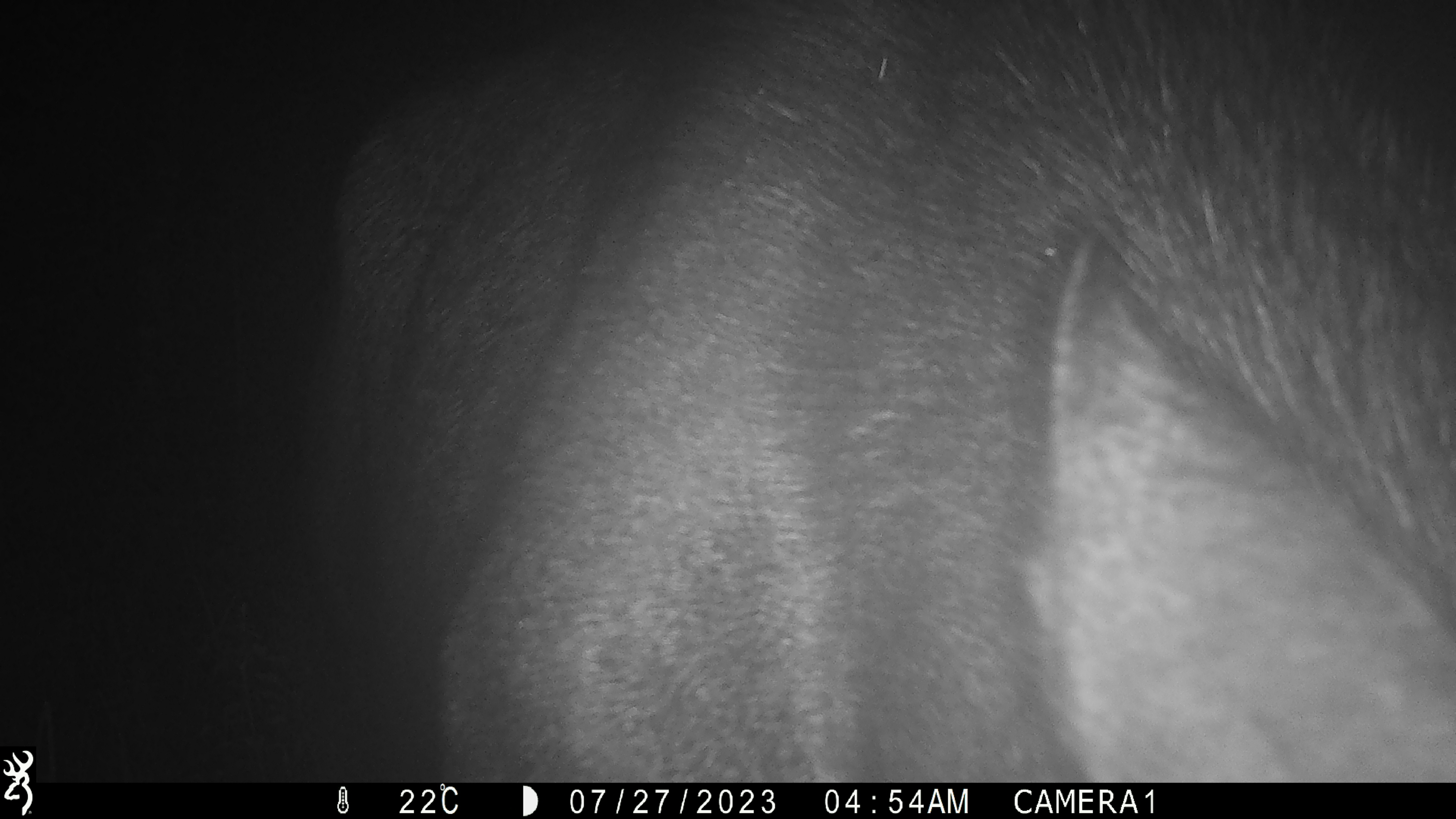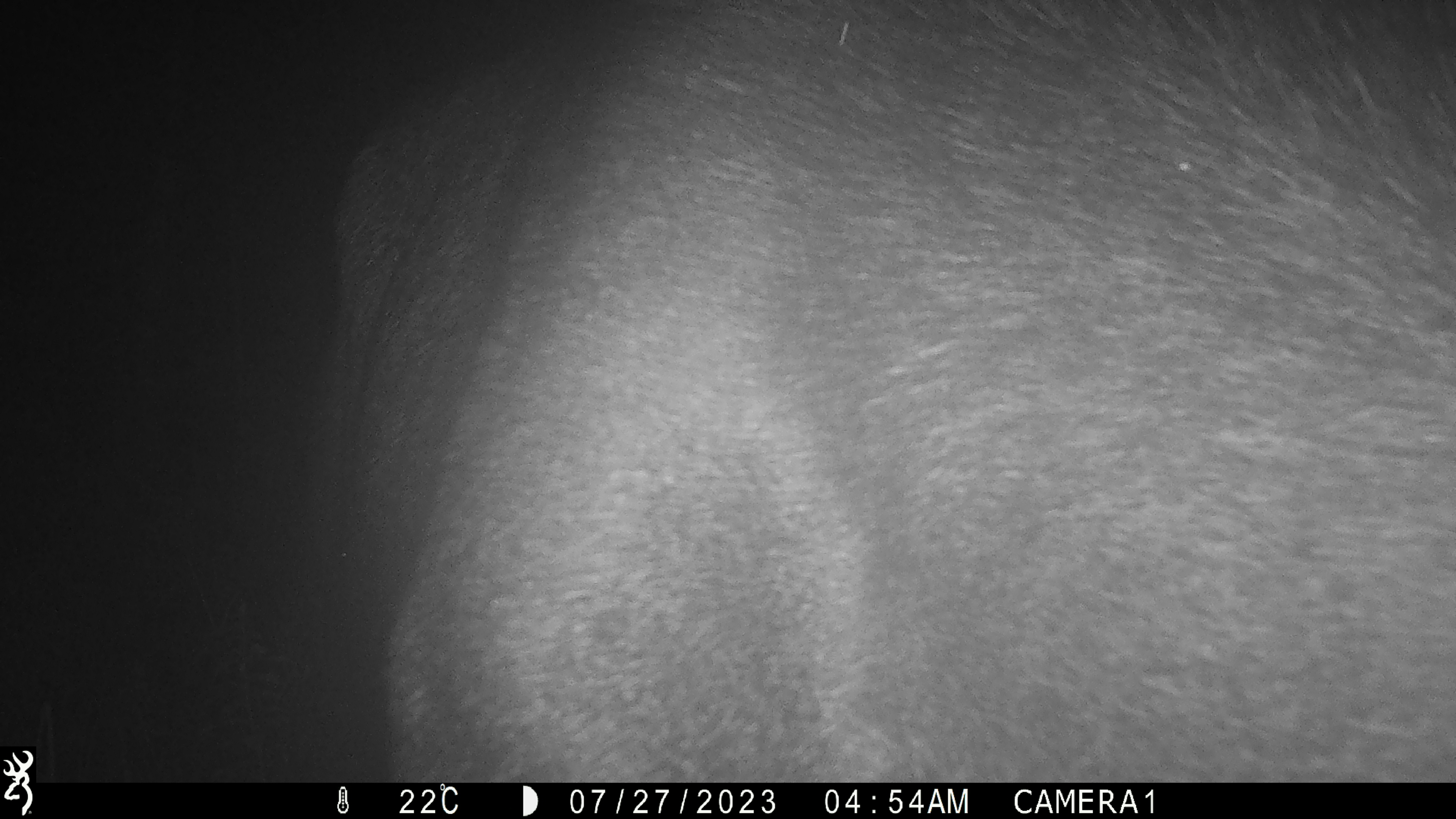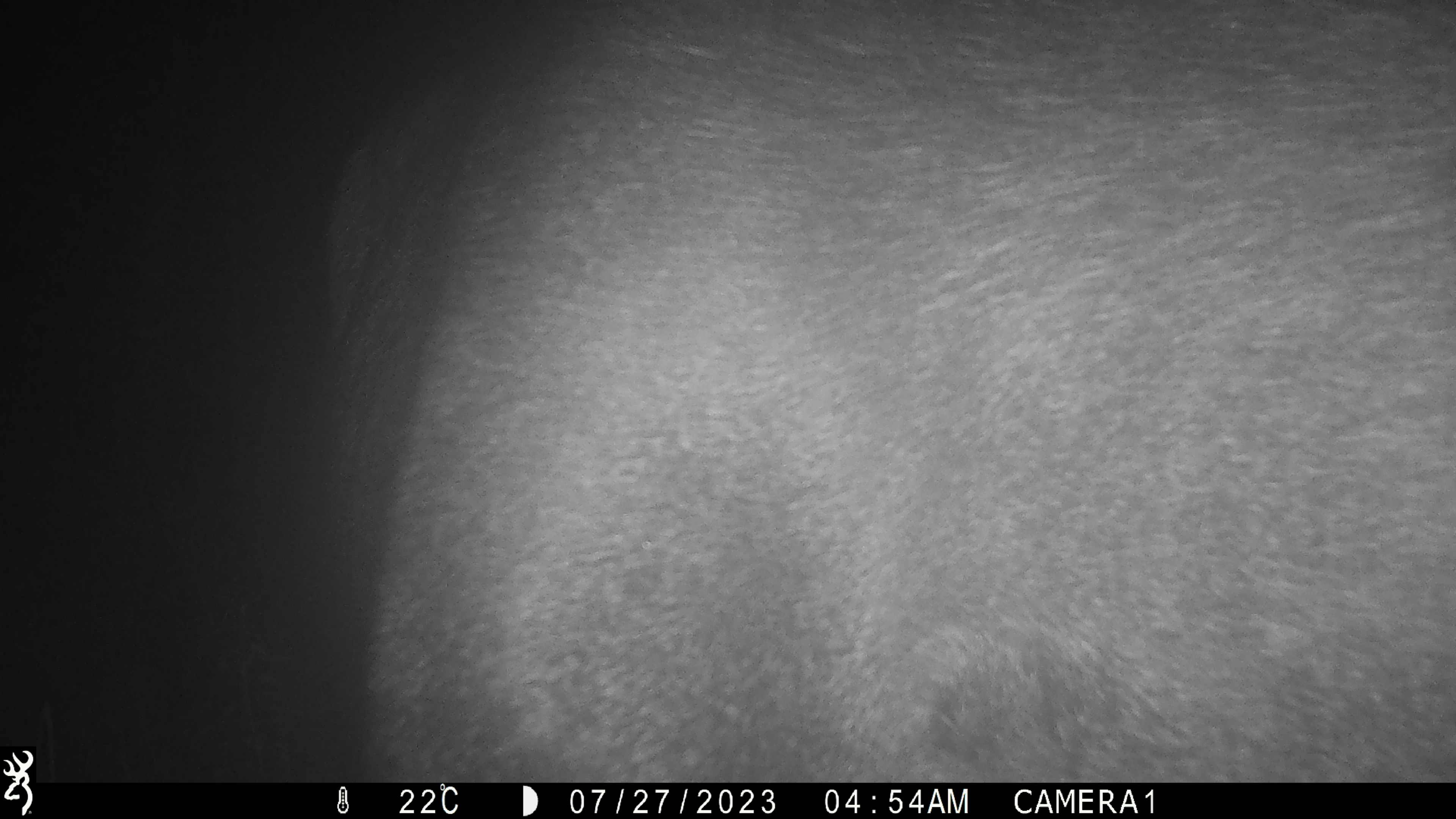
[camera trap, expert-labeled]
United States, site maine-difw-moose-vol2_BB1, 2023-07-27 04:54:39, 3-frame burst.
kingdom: Animalia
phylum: Chordata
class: Mammalia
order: Artiodactyla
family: Cervidae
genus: Alces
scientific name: Alces alces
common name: moose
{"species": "moose (Alces alces)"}